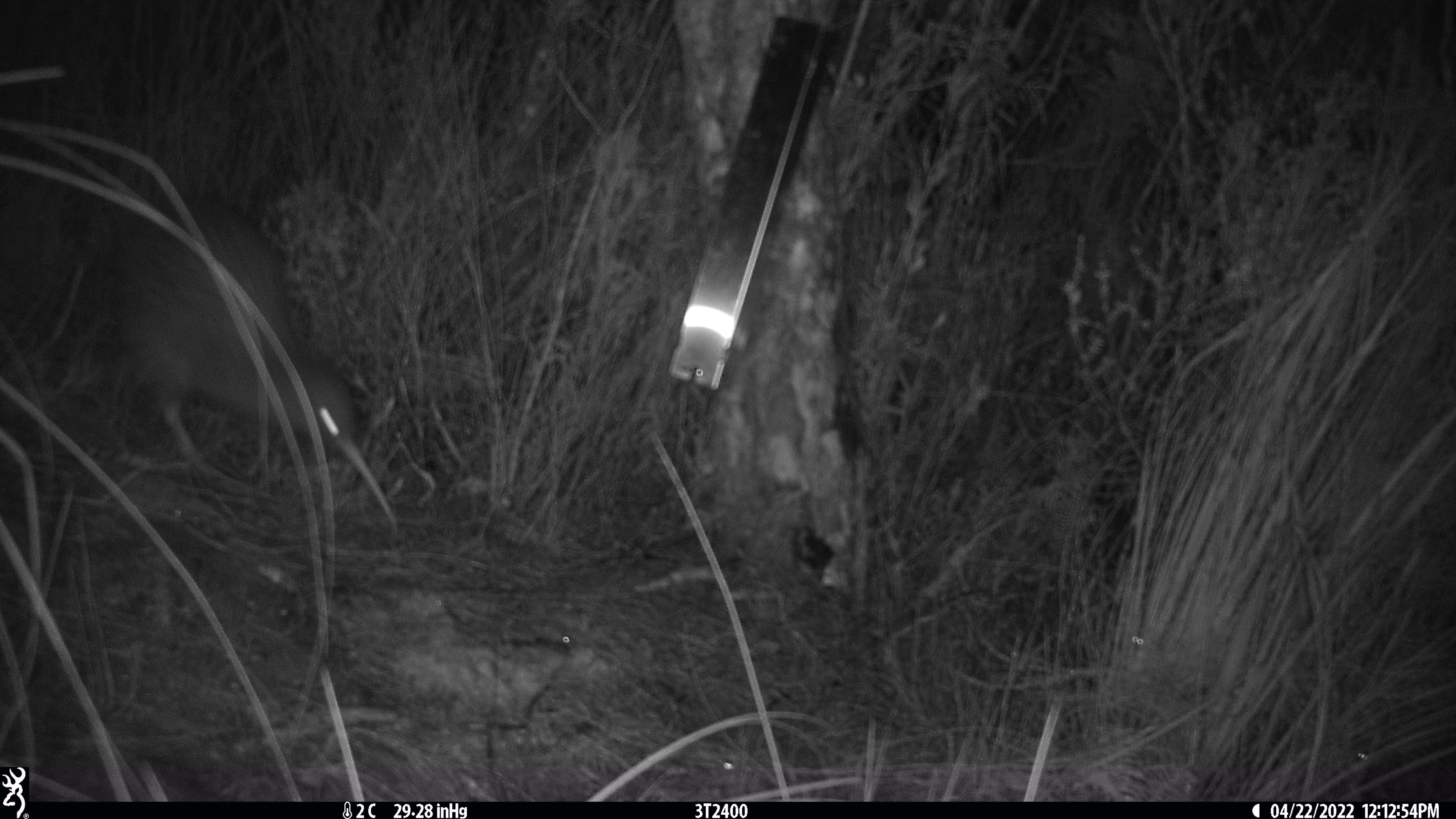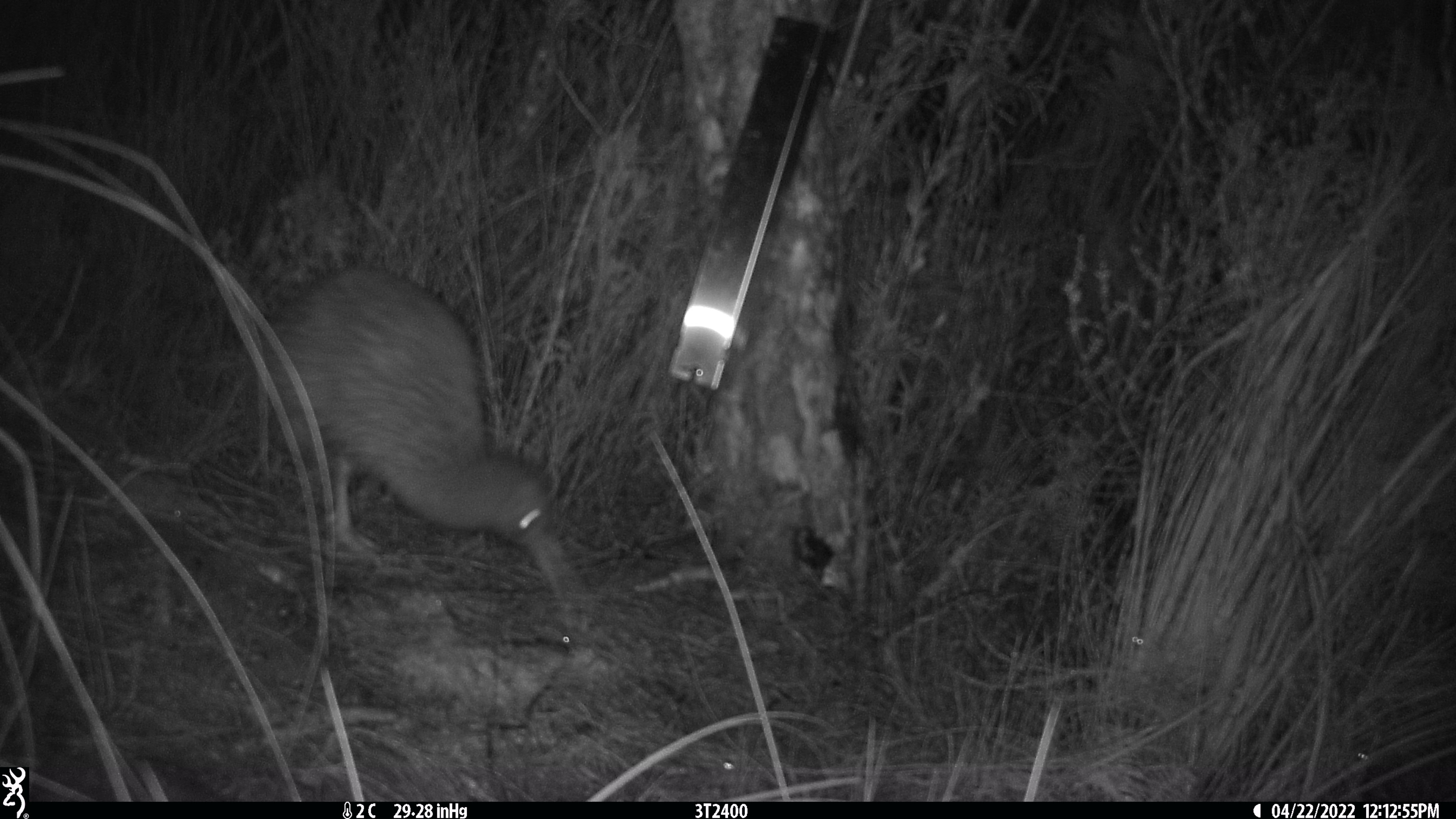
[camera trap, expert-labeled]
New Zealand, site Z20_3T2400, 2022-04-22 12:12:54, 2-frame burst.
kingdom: Animalia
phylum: Chordata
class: Aves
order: Apterygiformes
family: Apterygidae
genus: Apteryx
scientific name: Apteryx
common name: kiwi